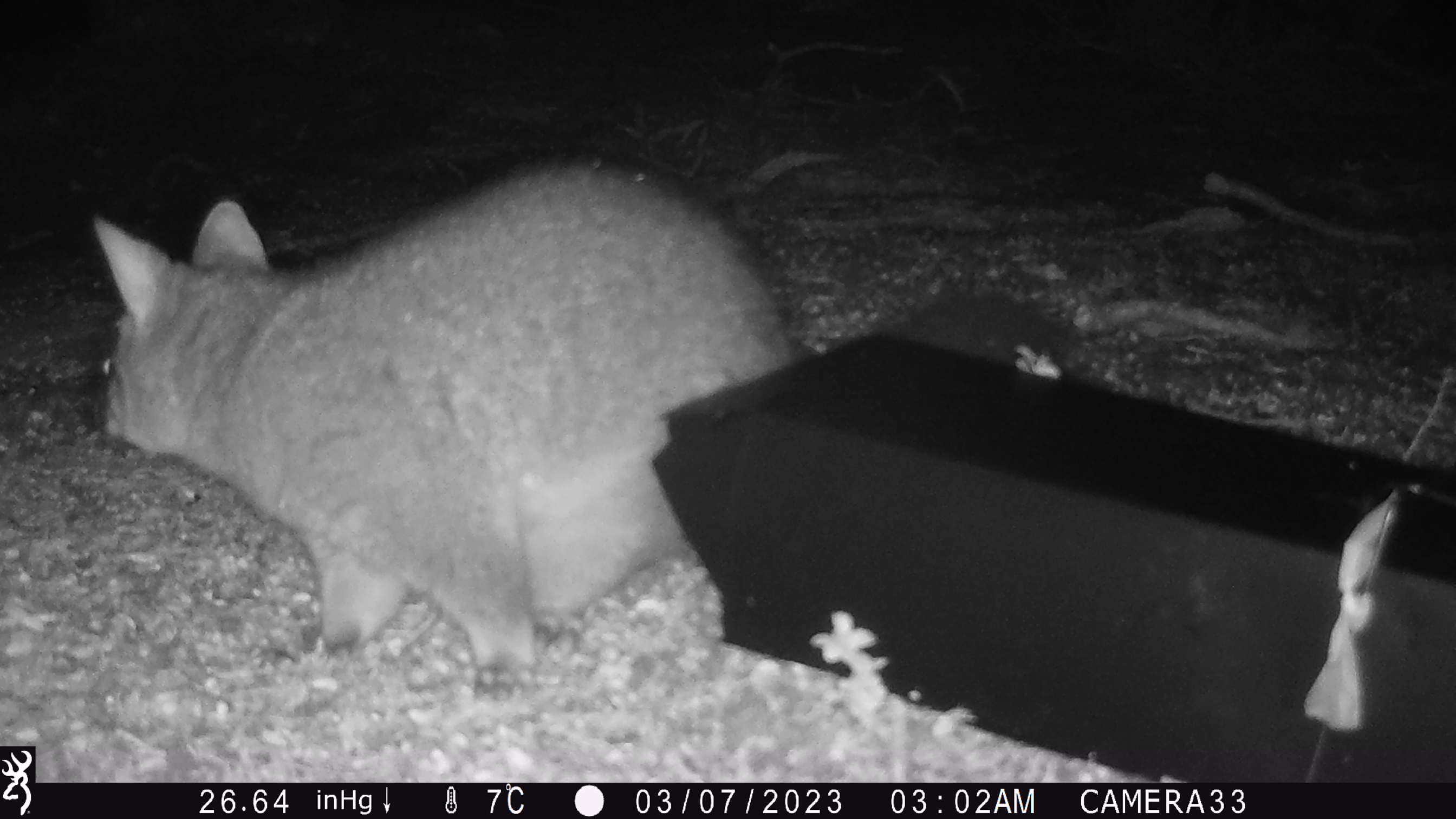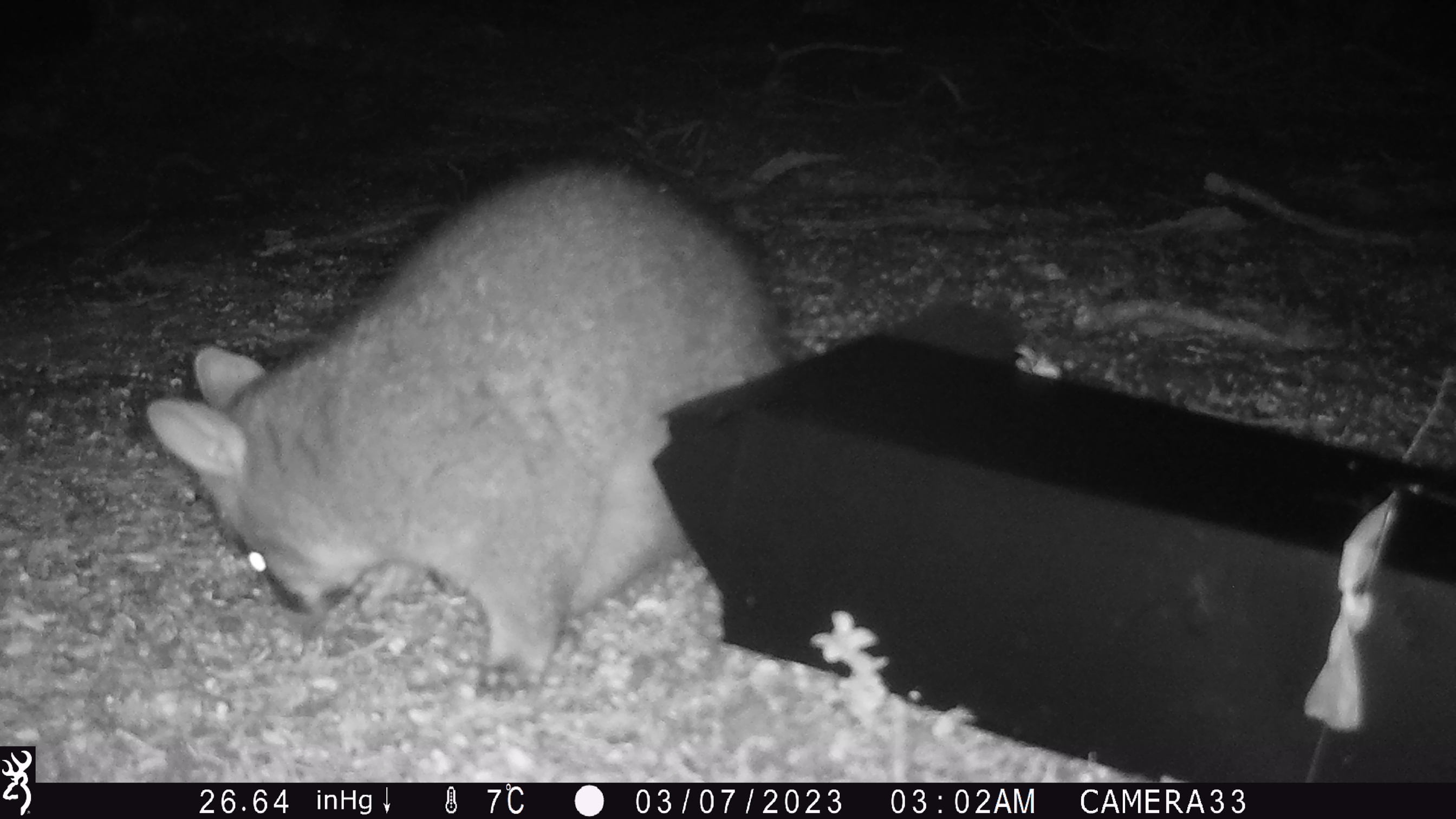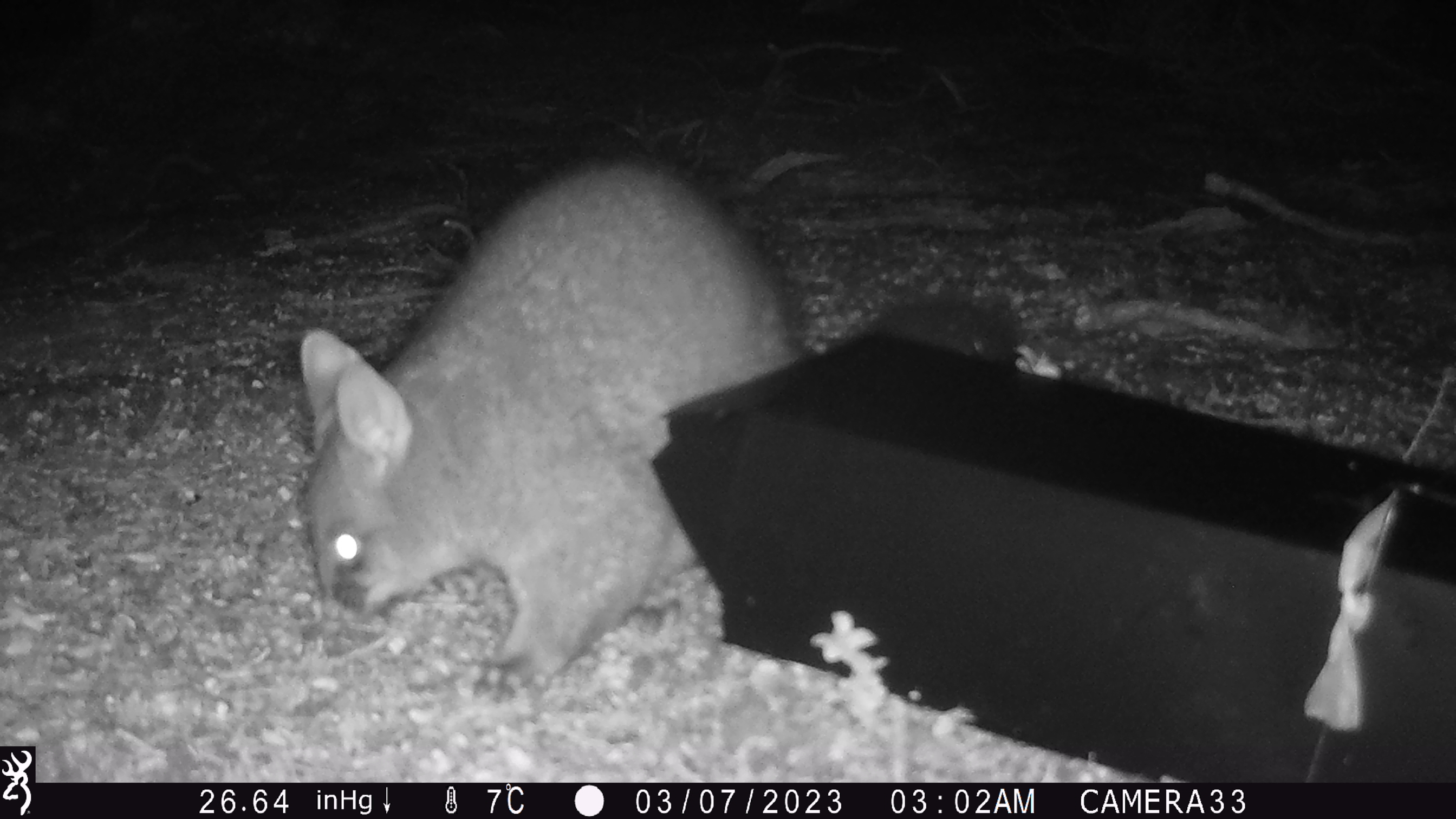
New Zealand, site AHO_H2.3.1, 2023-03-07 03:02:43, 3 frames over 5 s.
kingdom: Animalia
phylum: Chordata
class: Mammalia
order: Carnivora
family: Mustelidae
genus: Mustela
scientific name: Mustela erminea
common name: stoat